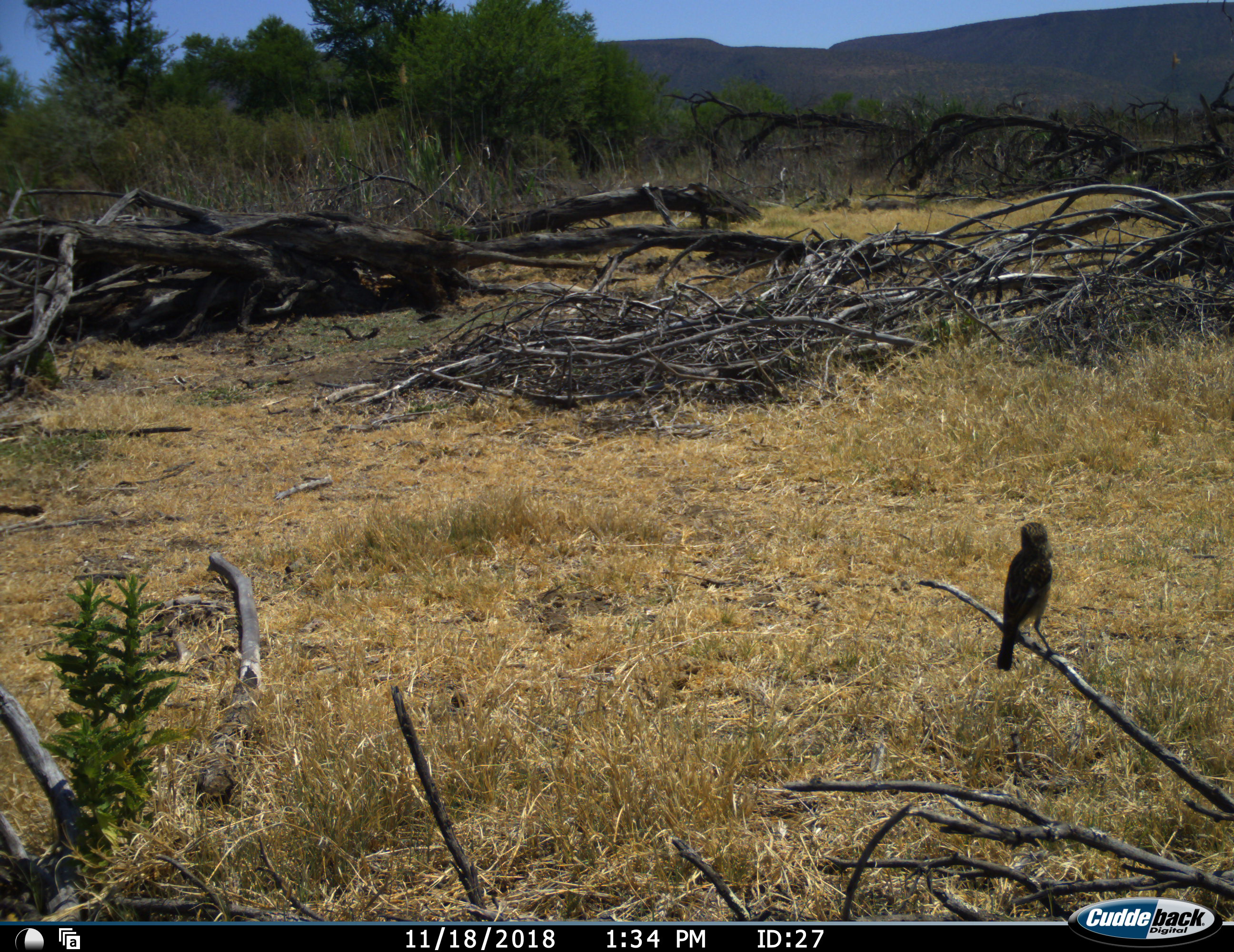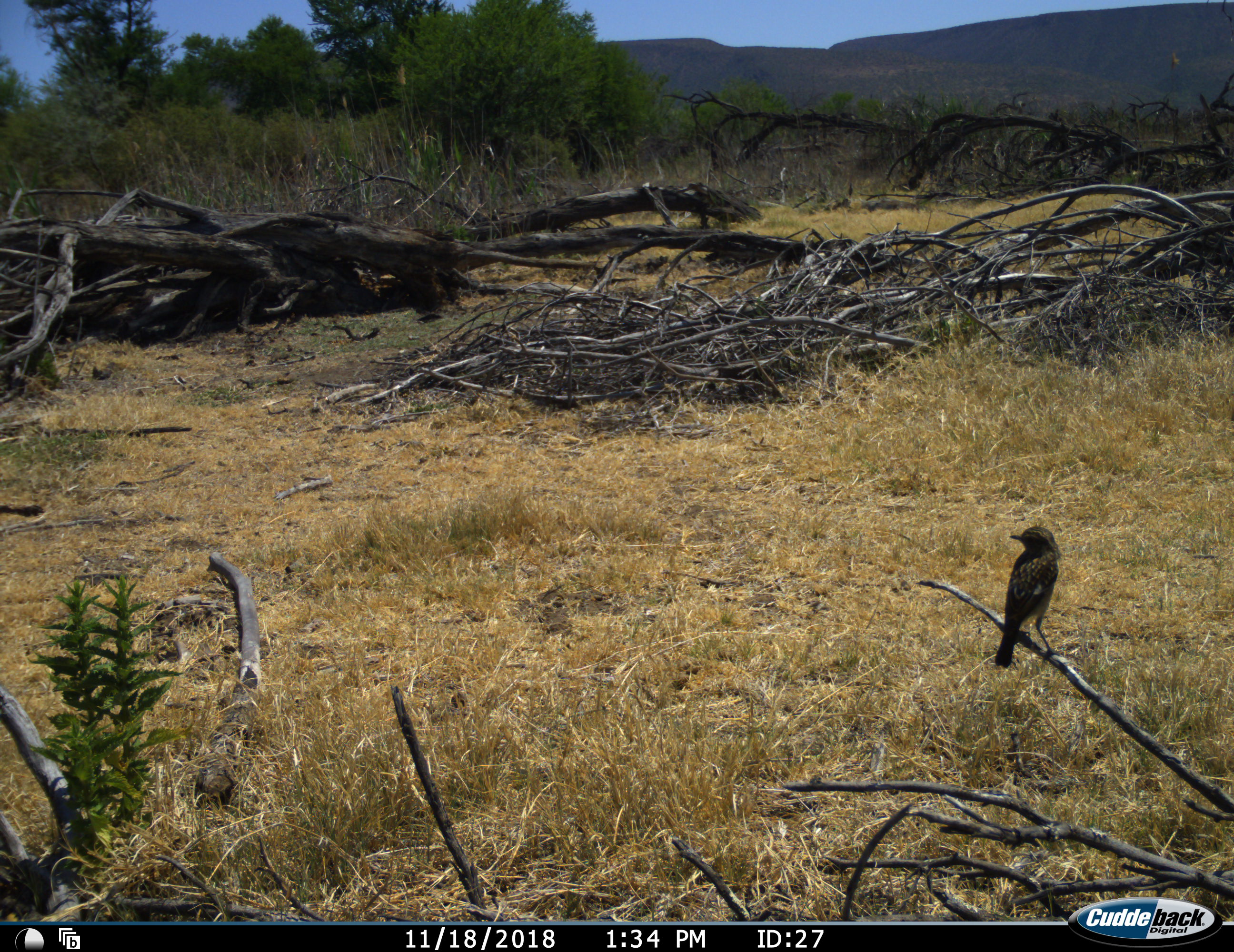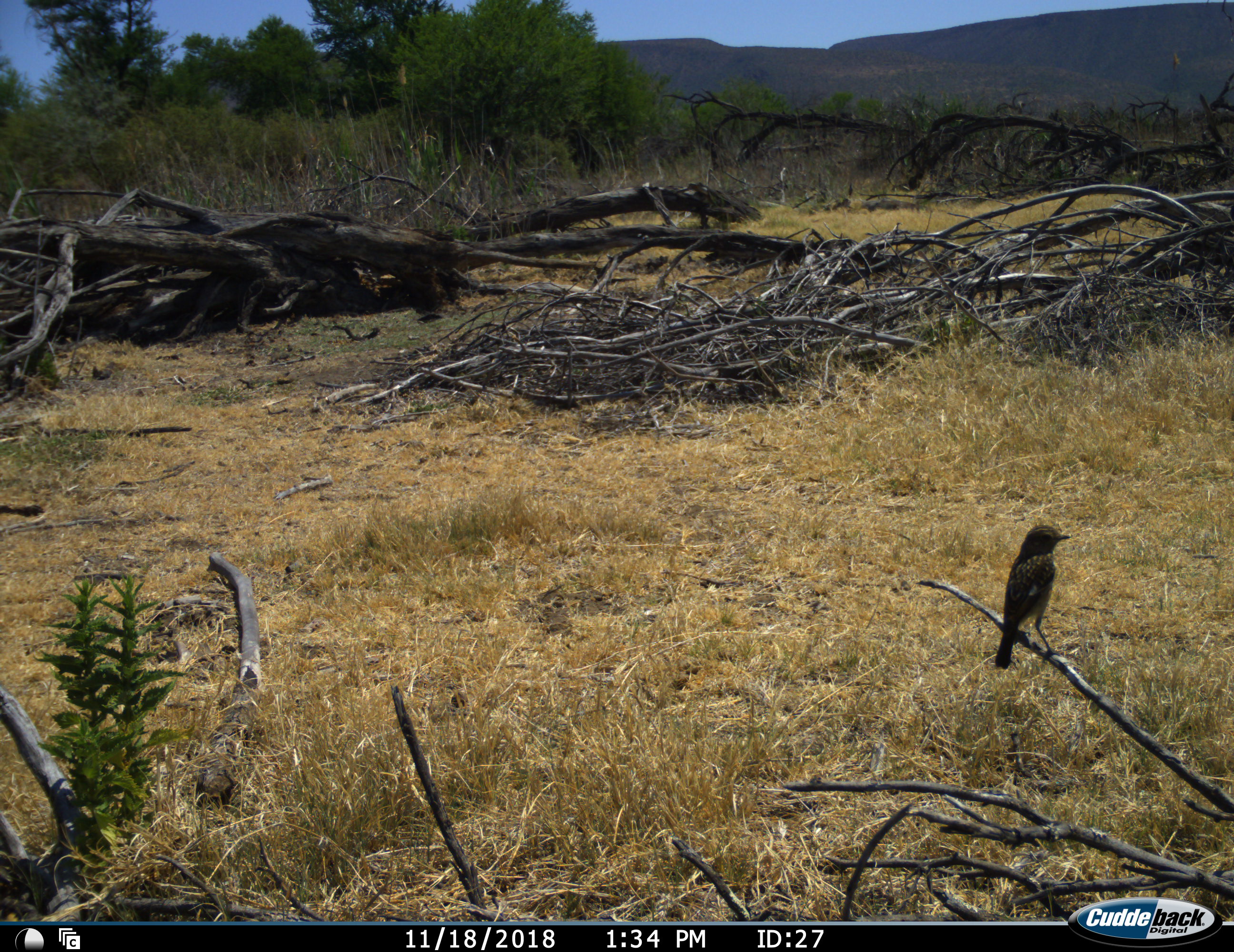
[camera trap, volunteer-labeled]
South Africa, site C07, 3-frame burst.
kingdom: Animalia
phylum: Chordata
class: Aves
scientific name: Aves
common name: bird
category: birdother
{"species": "birdother (bird) (Aves)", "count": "1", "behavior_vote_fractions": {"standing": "60%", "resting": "50%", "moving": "0%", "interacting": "0%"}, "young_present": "0%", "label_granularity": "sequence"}